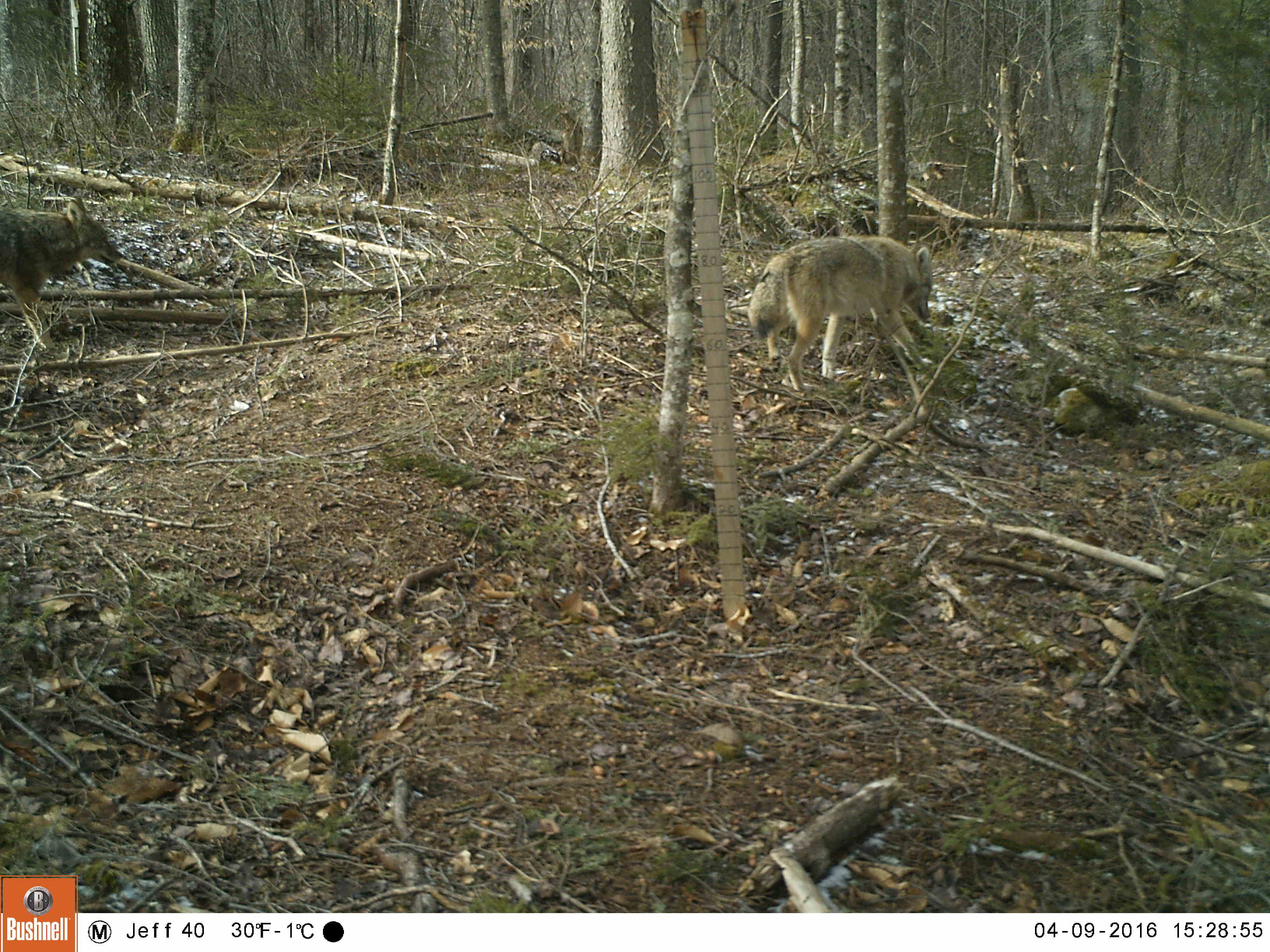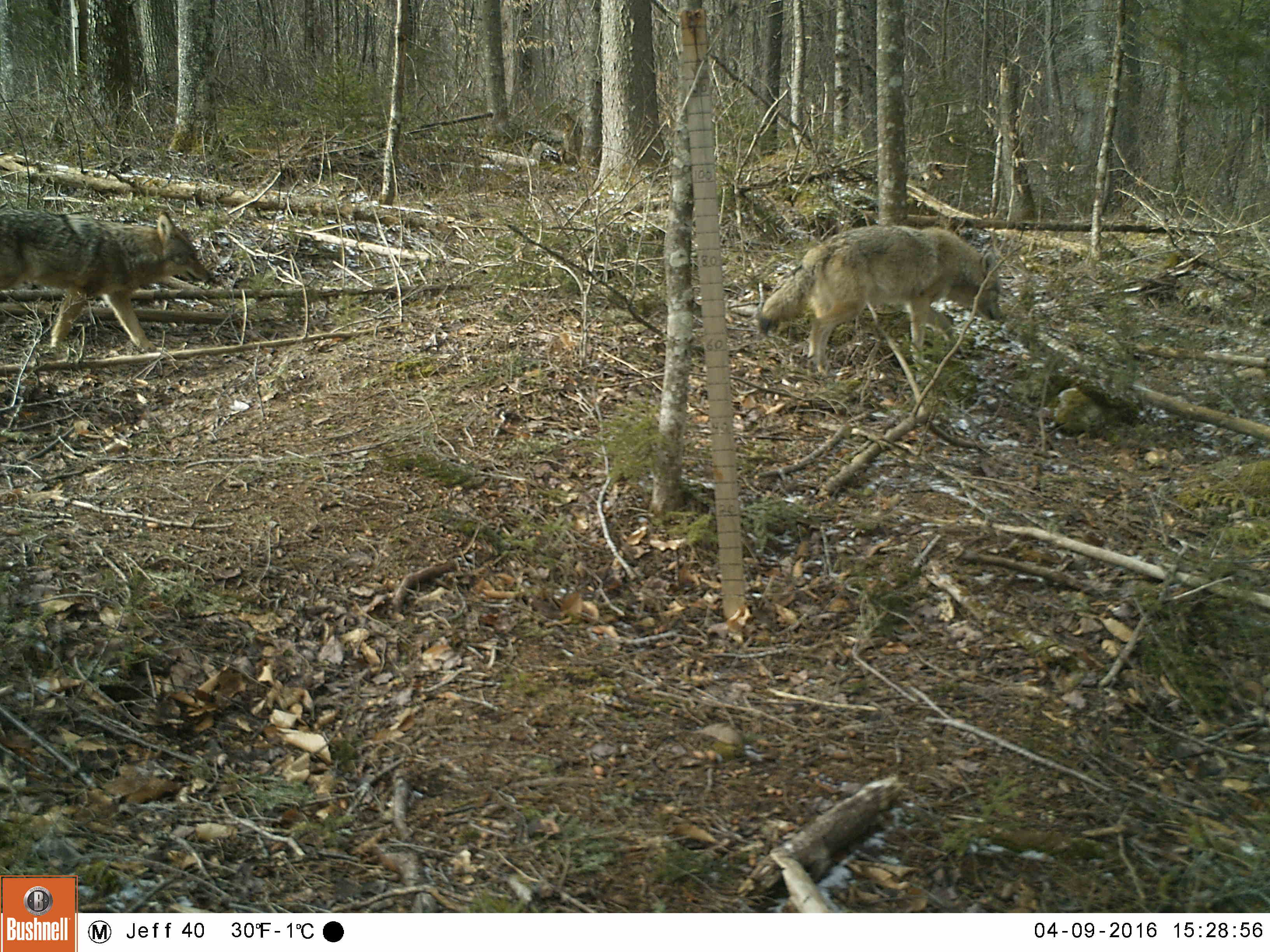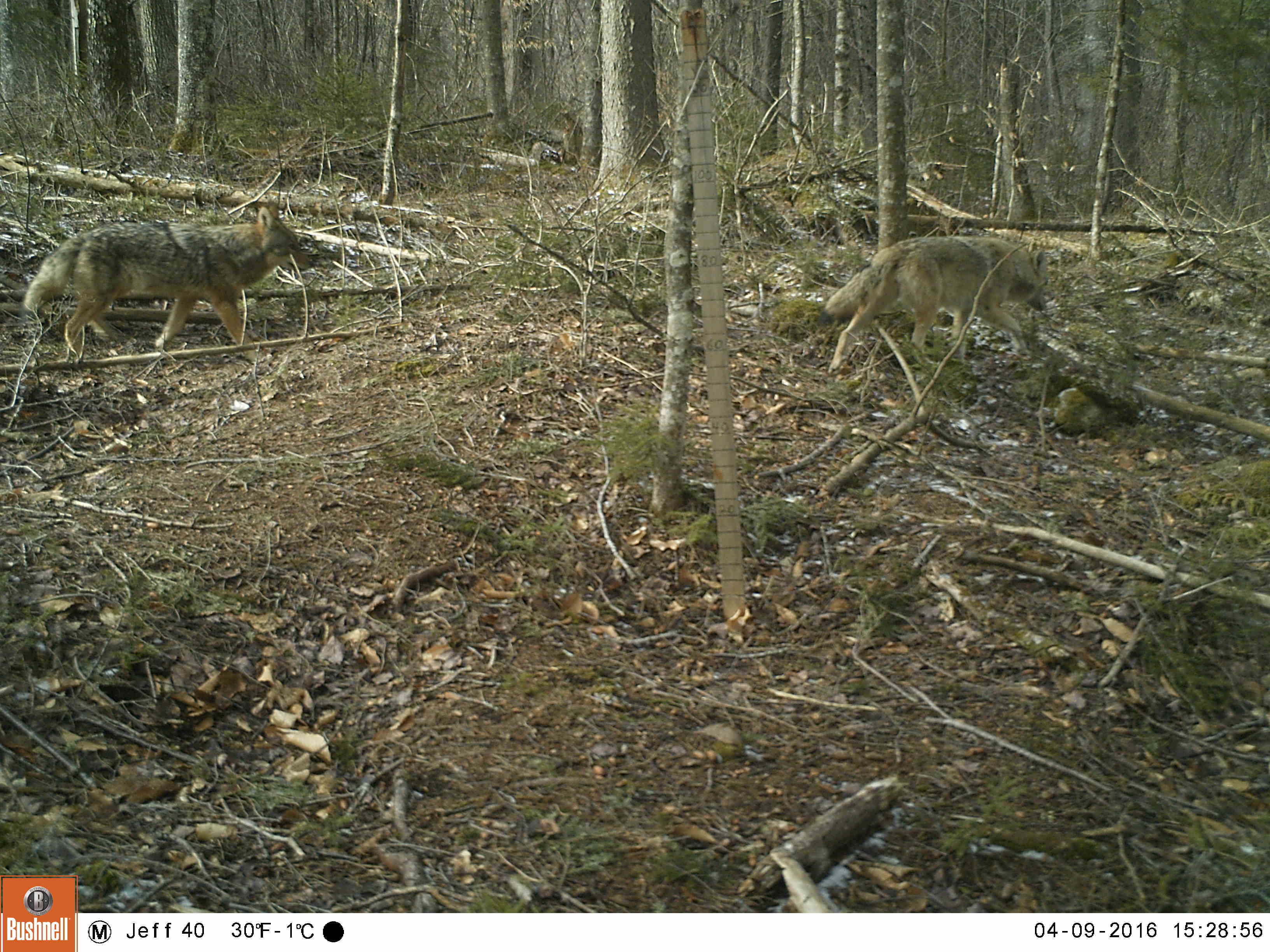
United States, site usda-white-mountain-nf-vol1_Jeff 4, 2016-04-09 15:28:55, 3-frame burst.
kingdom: Animalia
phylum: Chordata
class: Mammalia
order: Carnivora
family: Canidae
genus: Canis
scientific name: Canis latrans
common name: coyote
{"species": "coyote (Canis latrans)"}